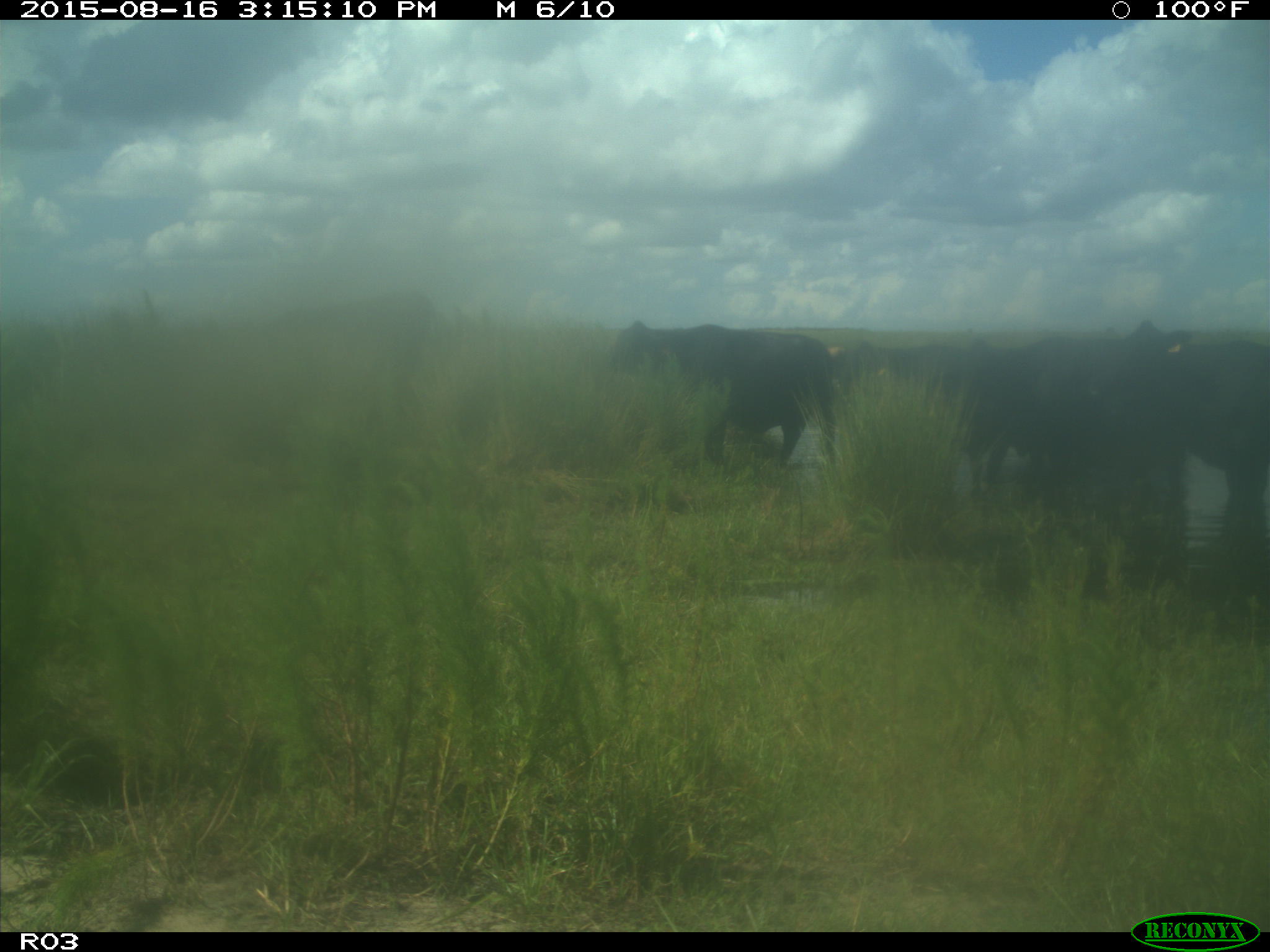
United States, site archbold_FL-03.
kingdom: Animalia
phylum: Chordata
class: Mammalia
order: Artiodactyla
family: Bovidae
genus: Bos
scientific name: Bos taurus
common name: domestic cow